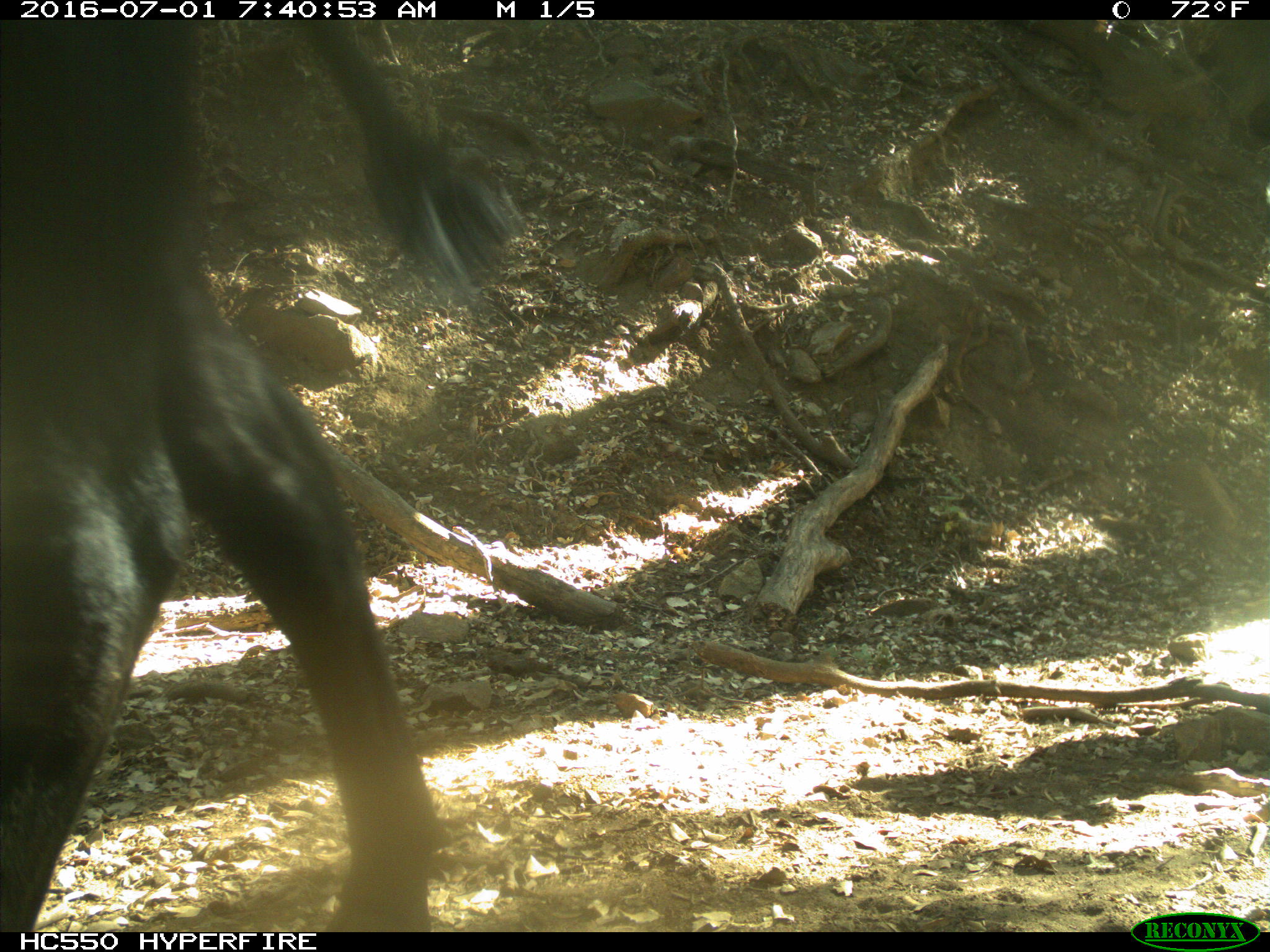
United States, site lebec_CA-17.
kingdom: Animalia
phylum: Chordata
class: Mammalia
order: Artiodactyla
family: Bovidae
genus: Bos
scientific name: Bos taurus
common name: domestic cow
Bos taurus (domestic cow).